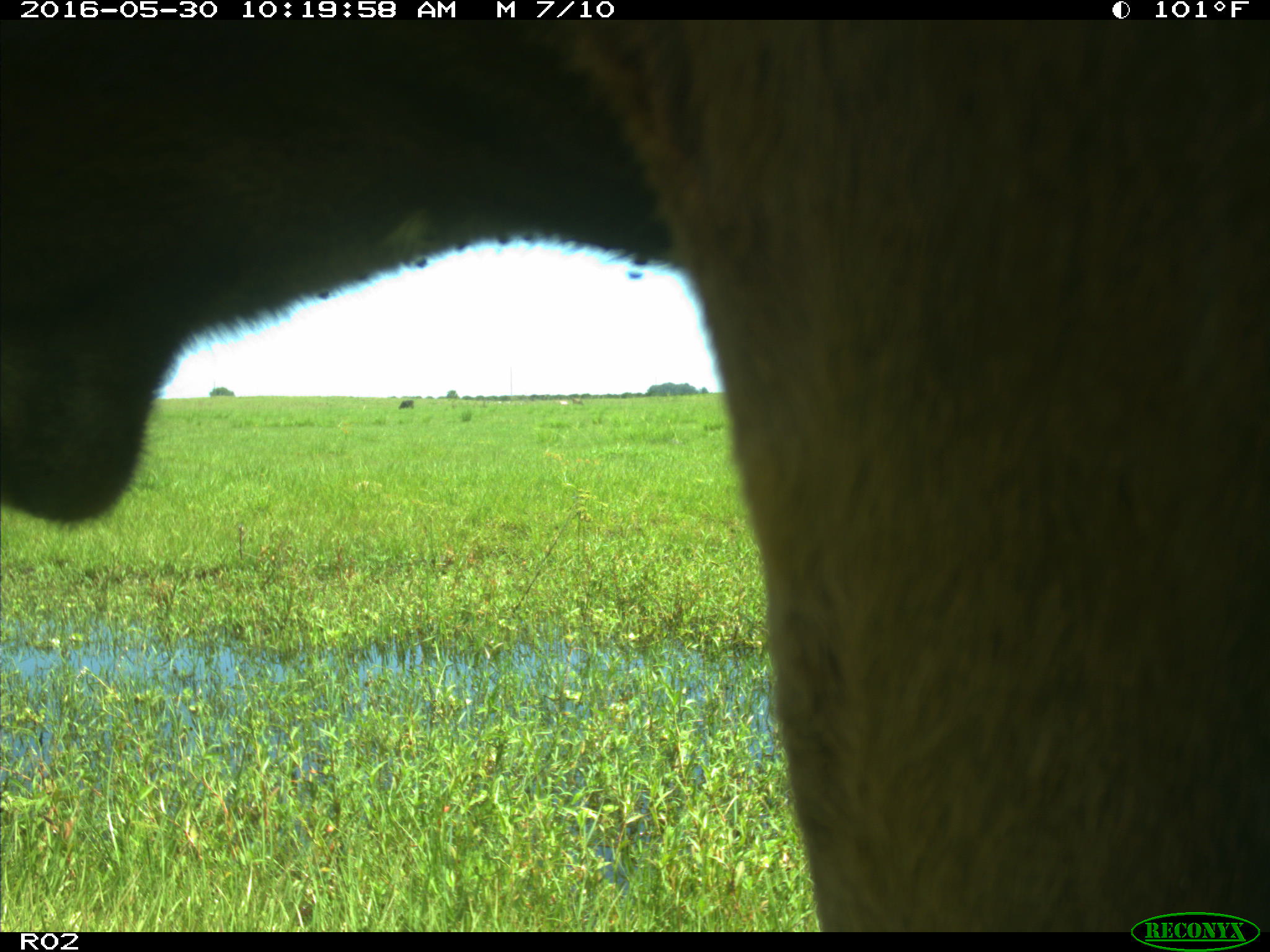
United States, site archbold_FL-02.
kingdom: Animalia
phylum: Chordata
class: Mammalia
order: Artiodactyla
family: Bovidae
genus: Bos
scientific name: Bos taurus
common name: domestic cow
Bos taurus (domestic cow).